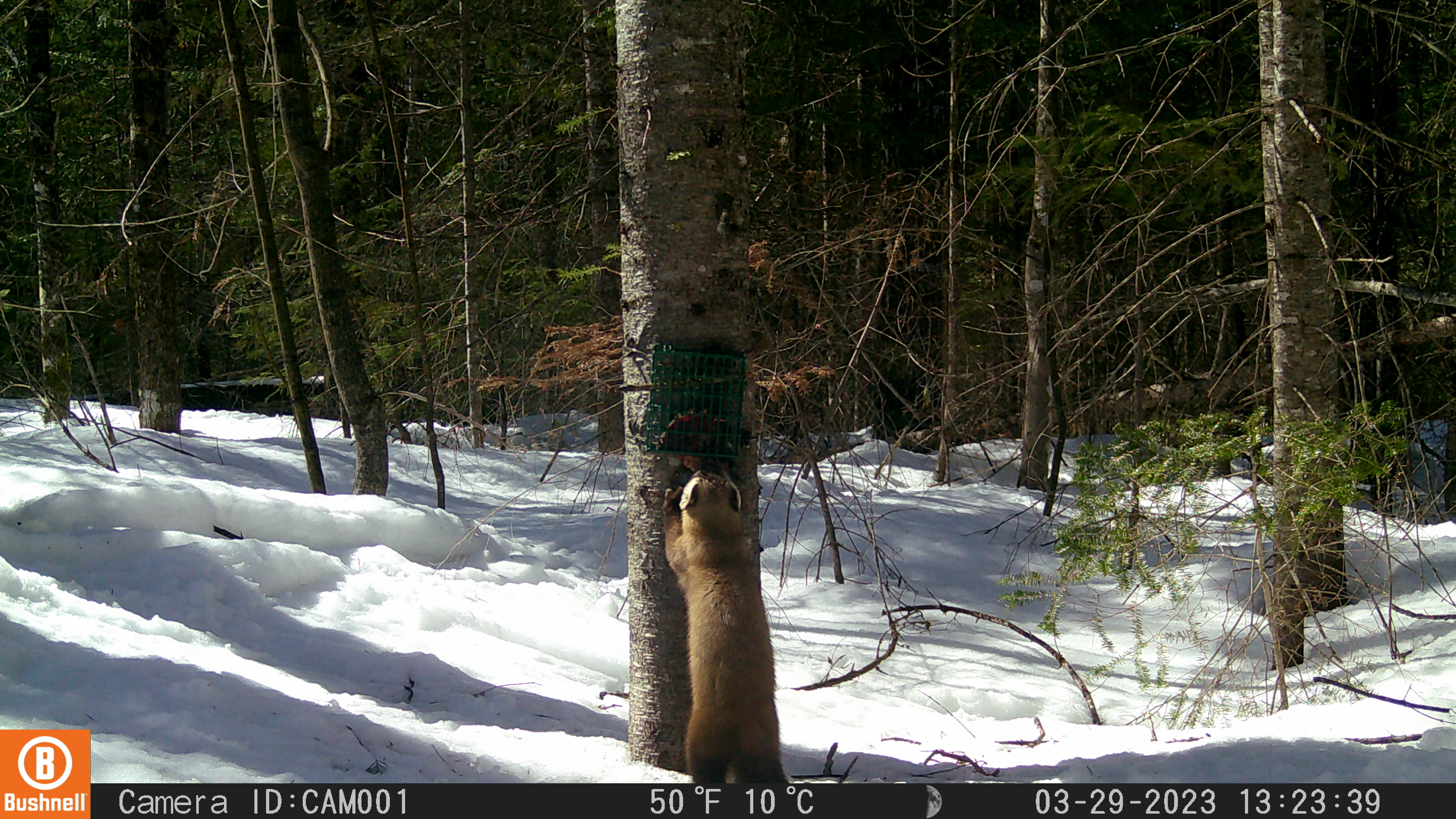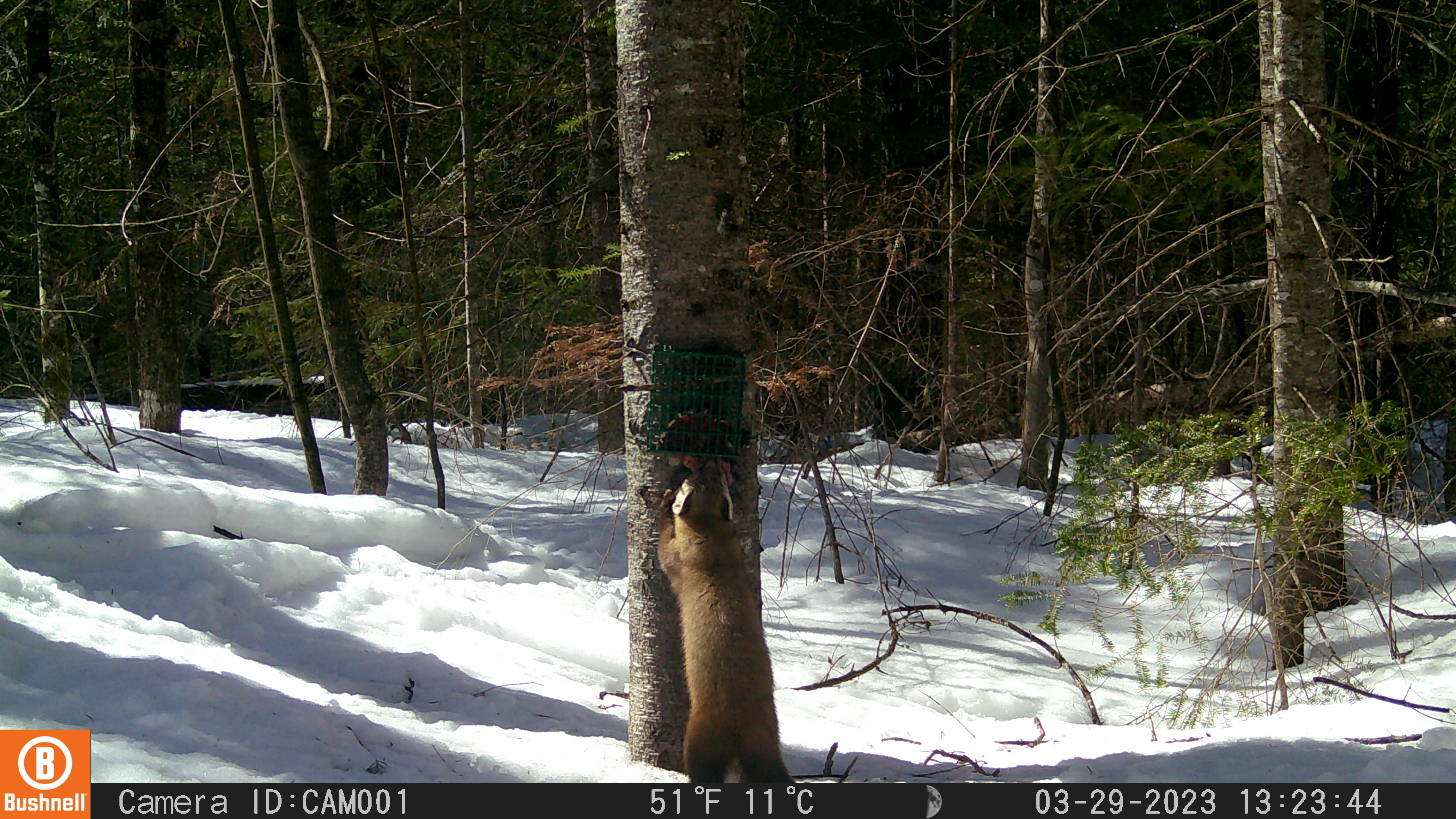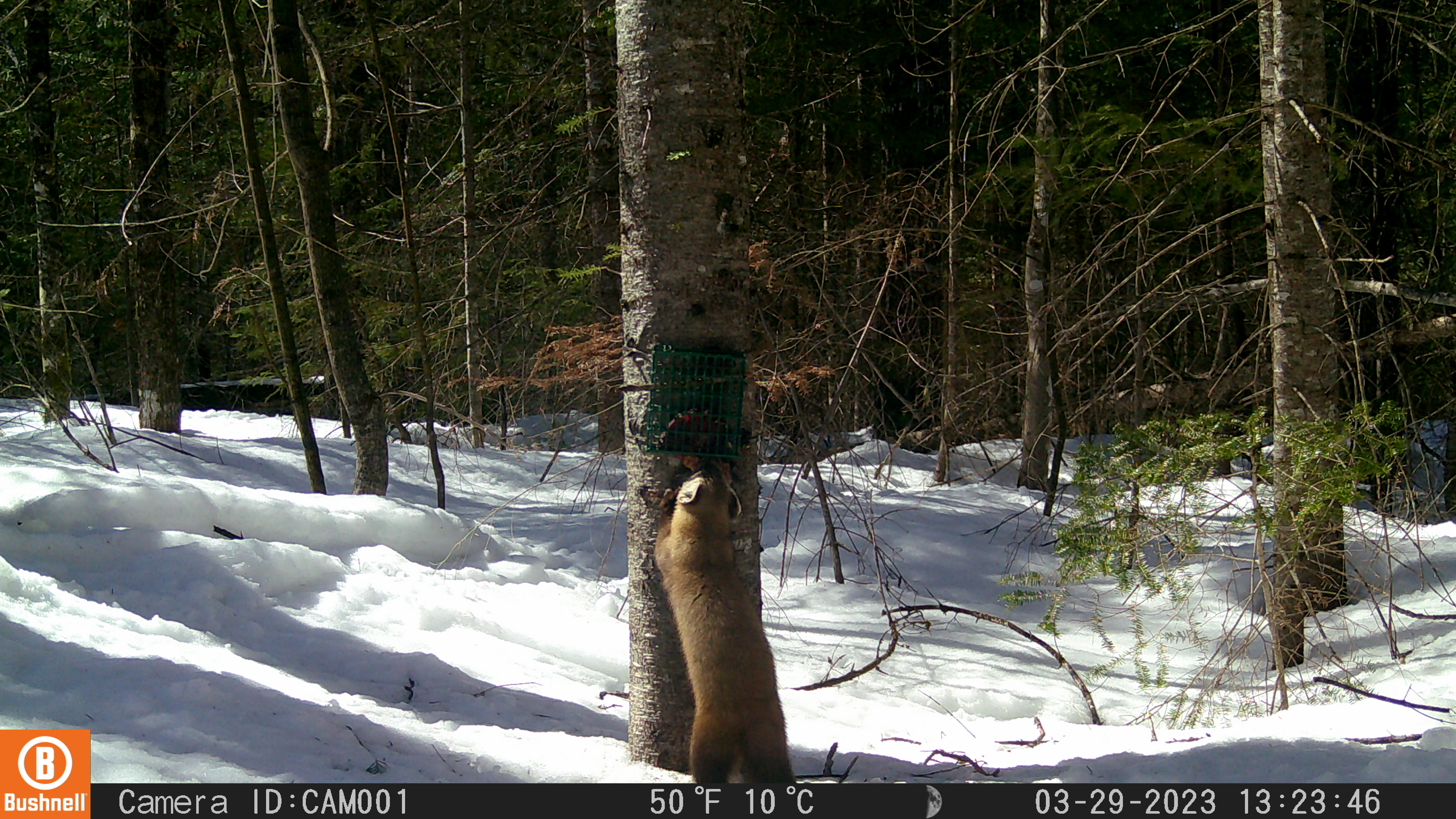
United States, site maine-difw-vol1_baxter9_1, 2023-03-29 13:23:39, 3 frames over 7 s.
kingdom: Animalia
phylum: Chordata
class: Mammalia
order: Carnivora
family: Mustelidae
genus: Martes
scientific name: Martes americana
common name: american marten